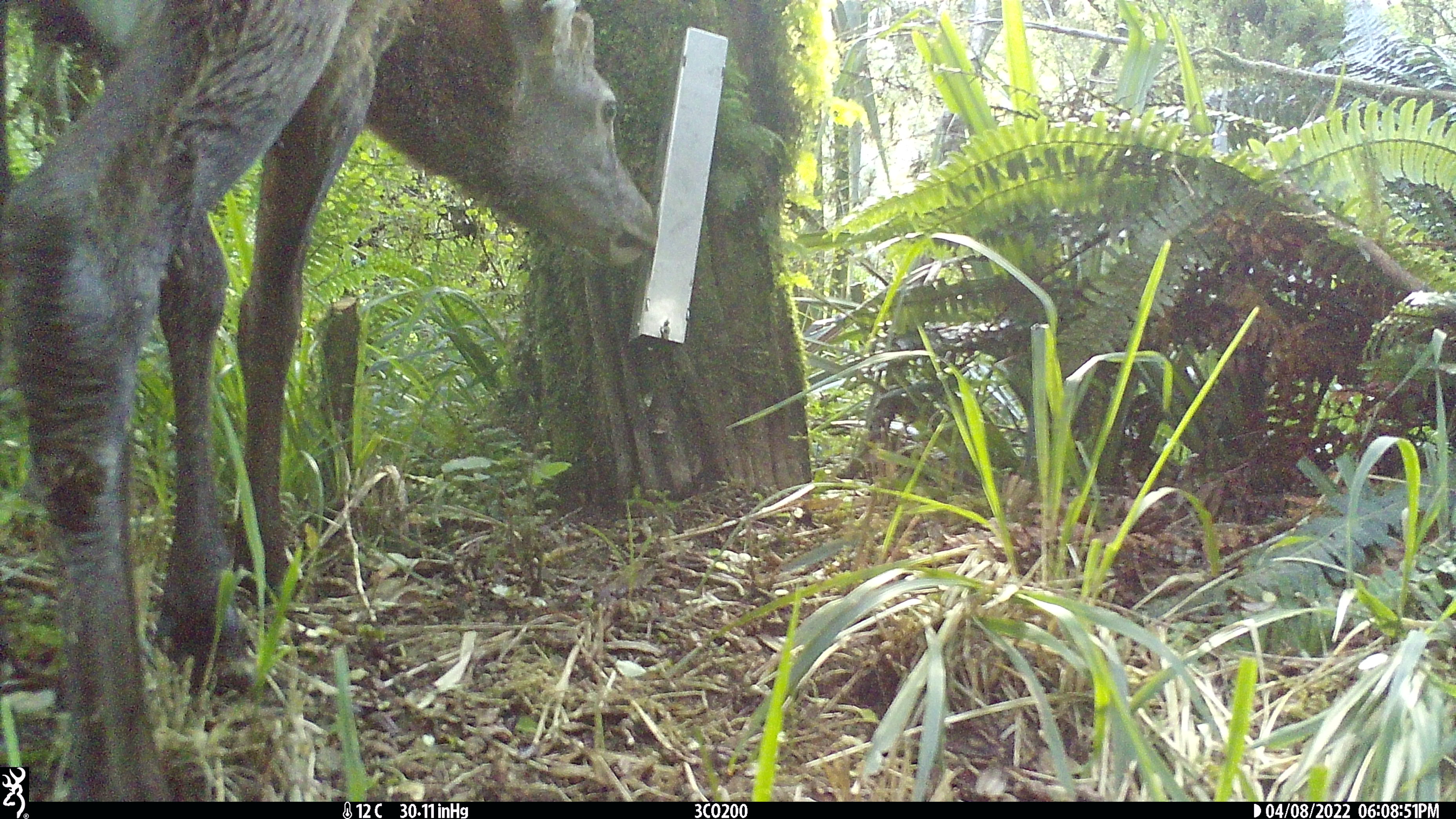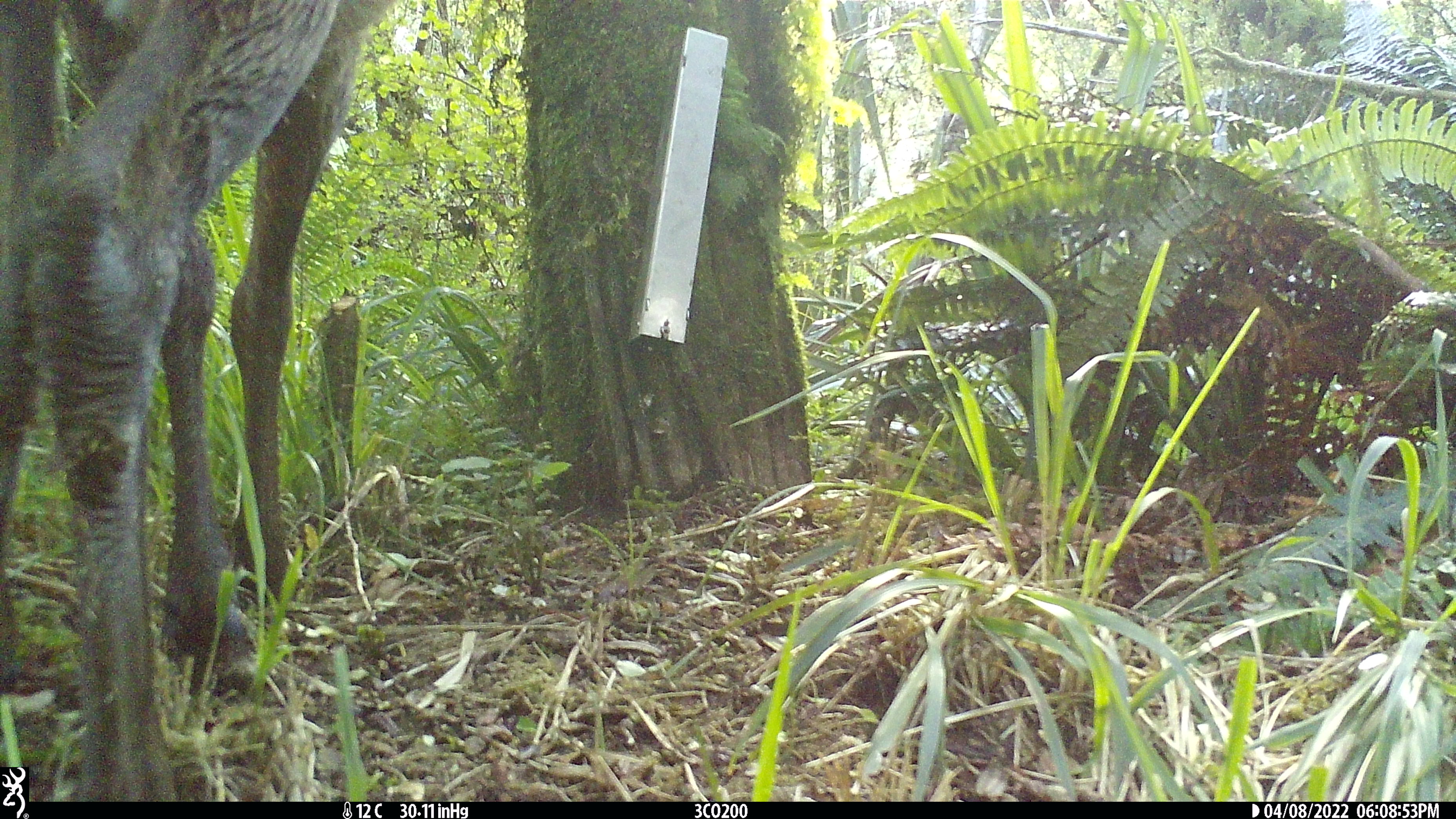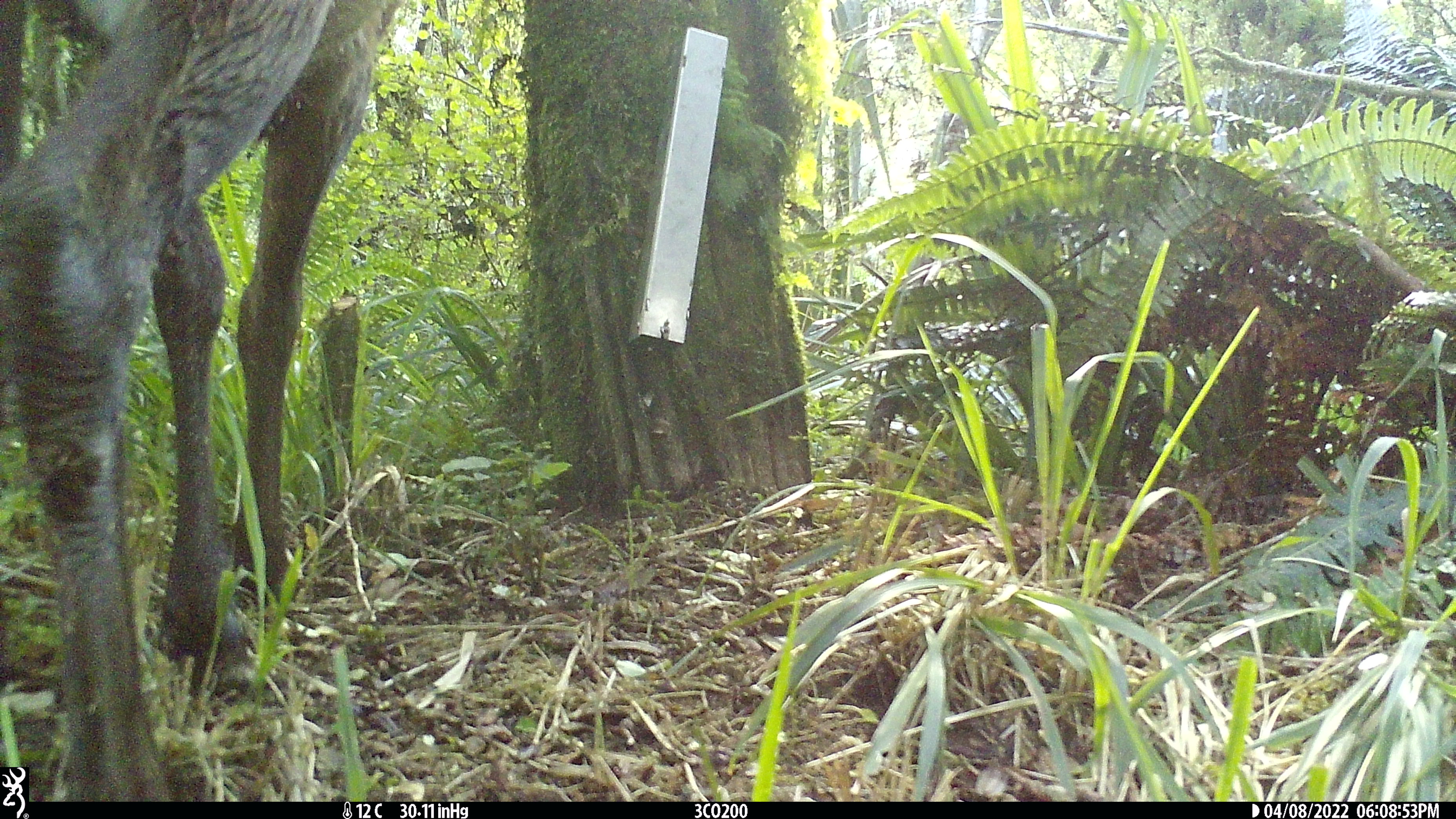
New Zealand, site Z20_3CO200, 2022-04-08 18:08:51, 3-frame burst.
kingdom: Animalia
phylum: Chordata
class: Mammalia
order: Artiodactyla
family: Cervidae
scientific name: Cervidae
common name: deer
Deer (Cervidae).